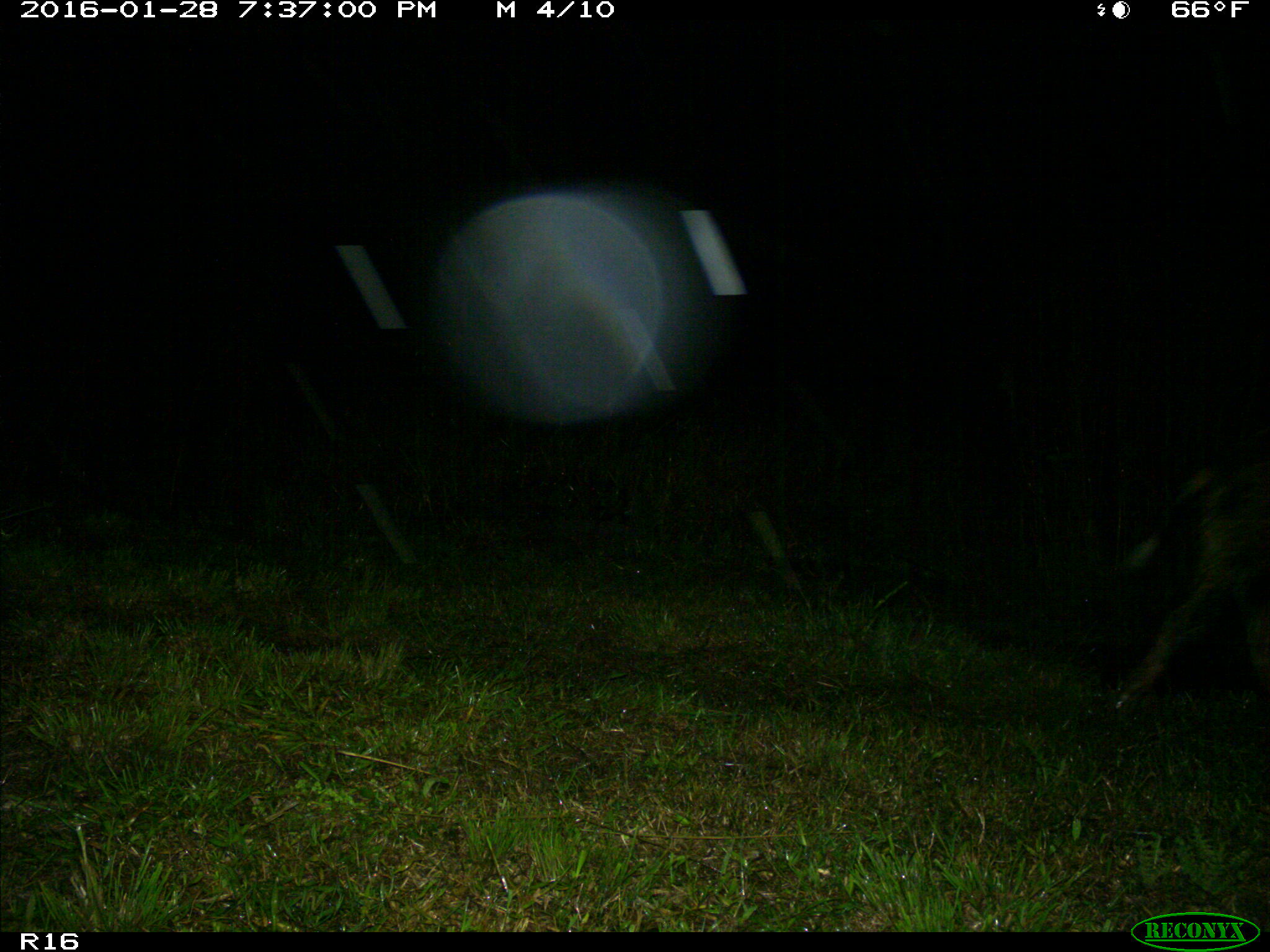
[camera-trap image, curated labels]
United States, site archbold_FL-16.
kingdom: Animalia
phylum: Chordata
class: Mammalia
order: Artiodactyla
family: Suidae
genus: Sus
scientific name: Sus scrofa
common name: wild boar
Sus scrofa (wild boar).